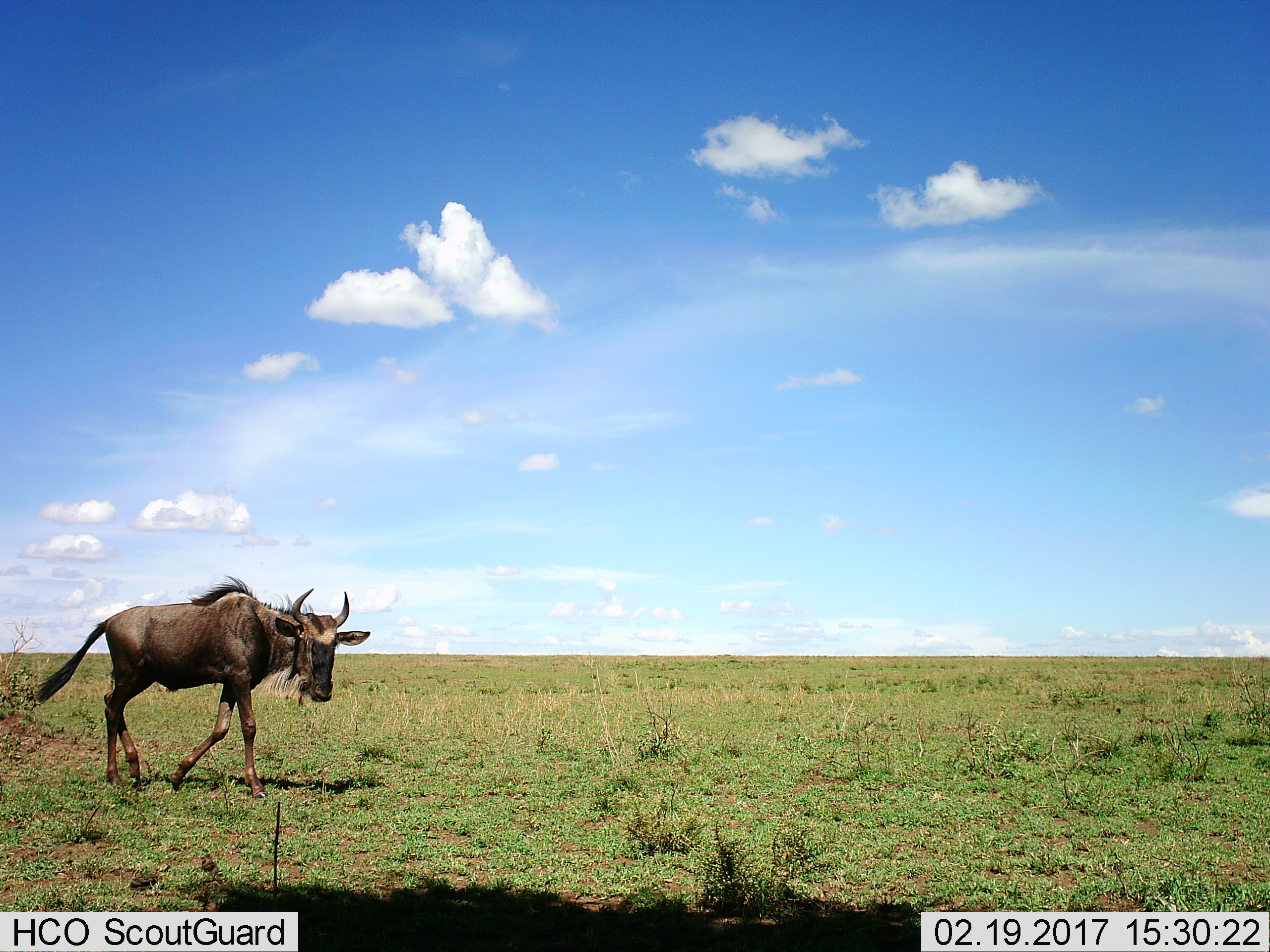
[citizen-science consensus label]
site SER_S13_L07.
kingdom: Animalia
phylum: Chordata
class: Mammalia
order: Artiodactyla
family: Bovidae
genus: Connochaetes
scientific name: Connochaetes taurinus taurinus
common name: blue wildebeest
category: wildebeestblue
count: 1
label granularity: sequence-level